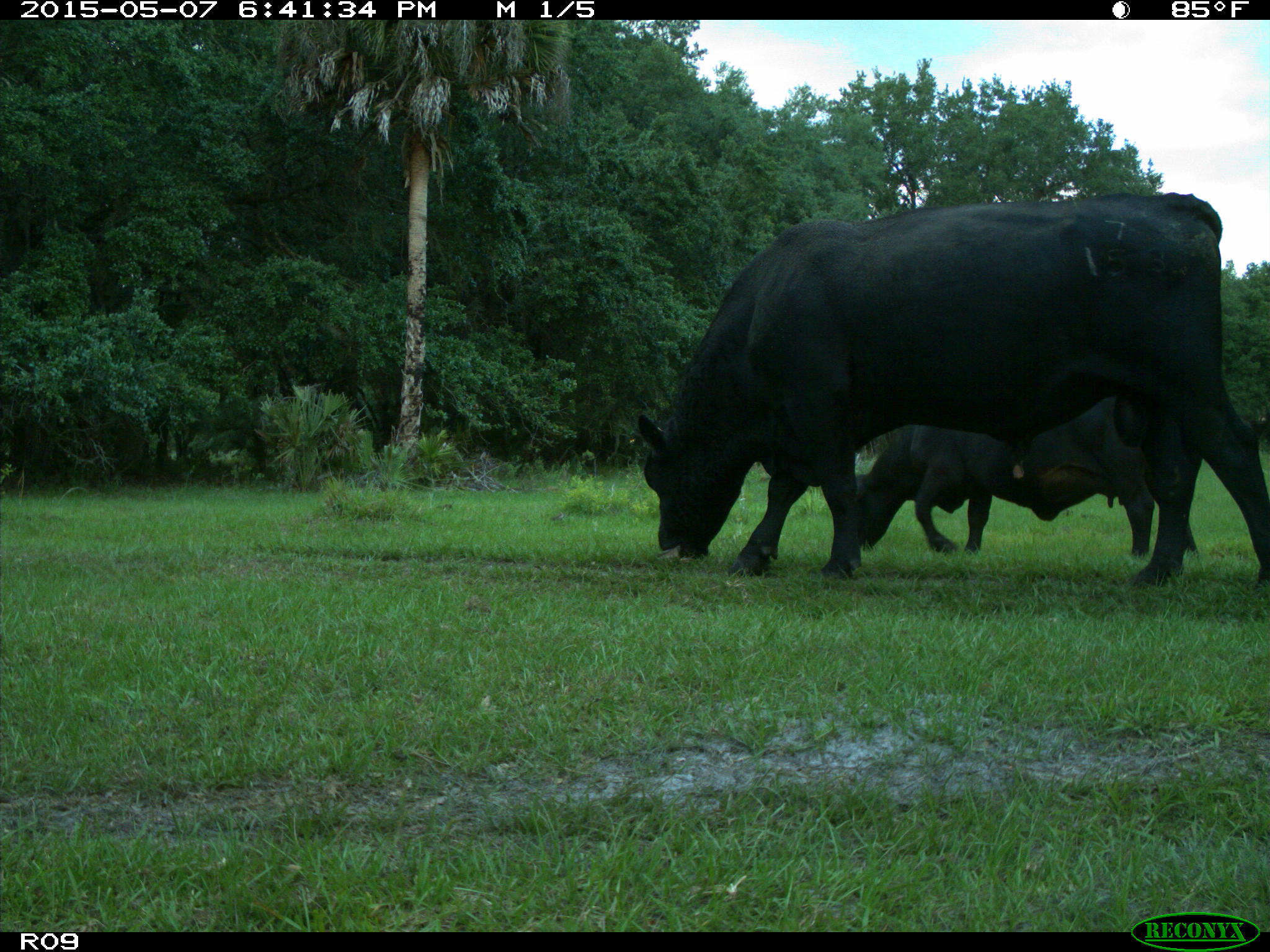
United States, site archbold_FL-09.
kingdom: Animalia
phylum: Chordata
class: Mammalia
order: Artiodactyla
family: Bovidae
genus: Bos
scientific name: Bos taurus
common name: domestic cow